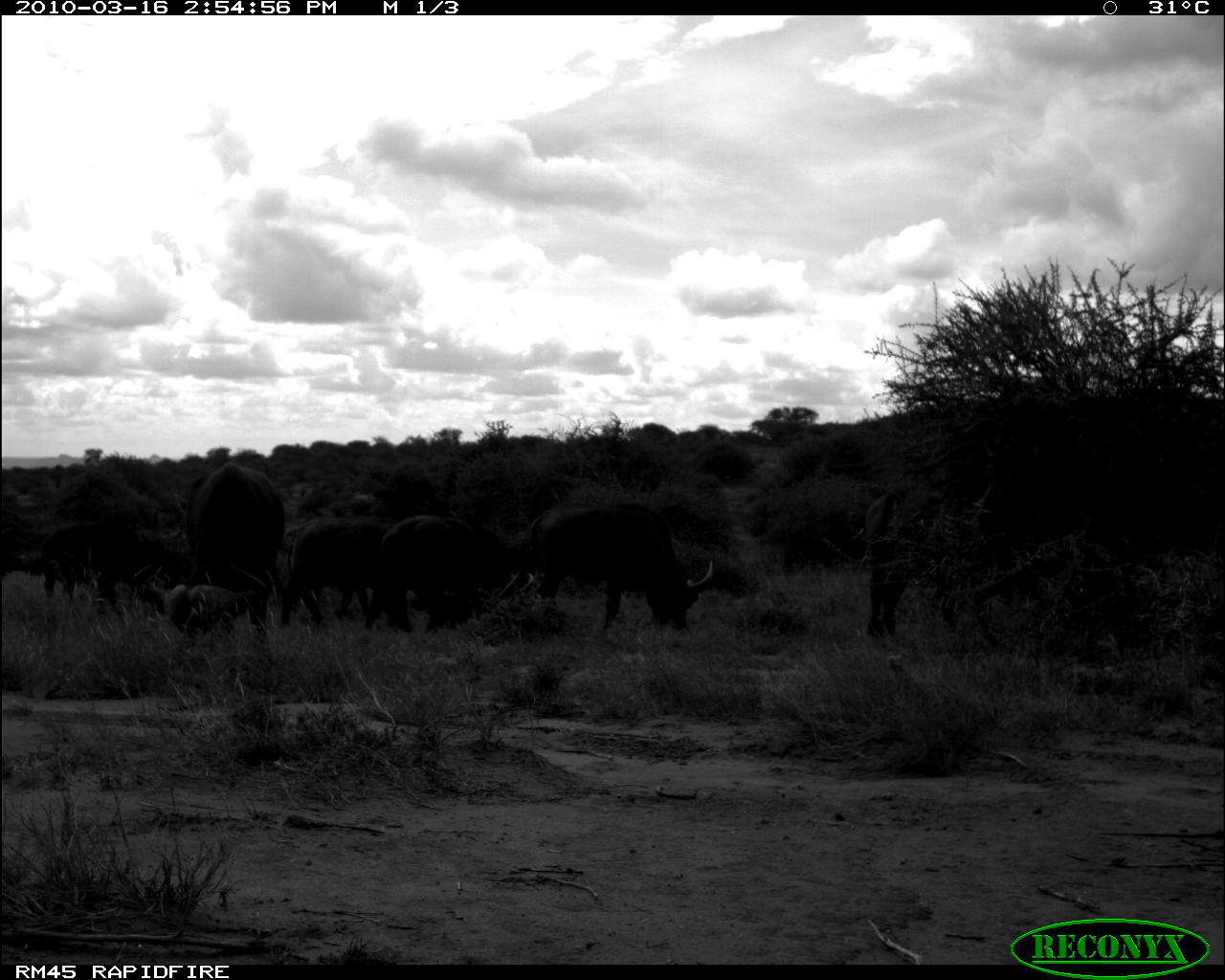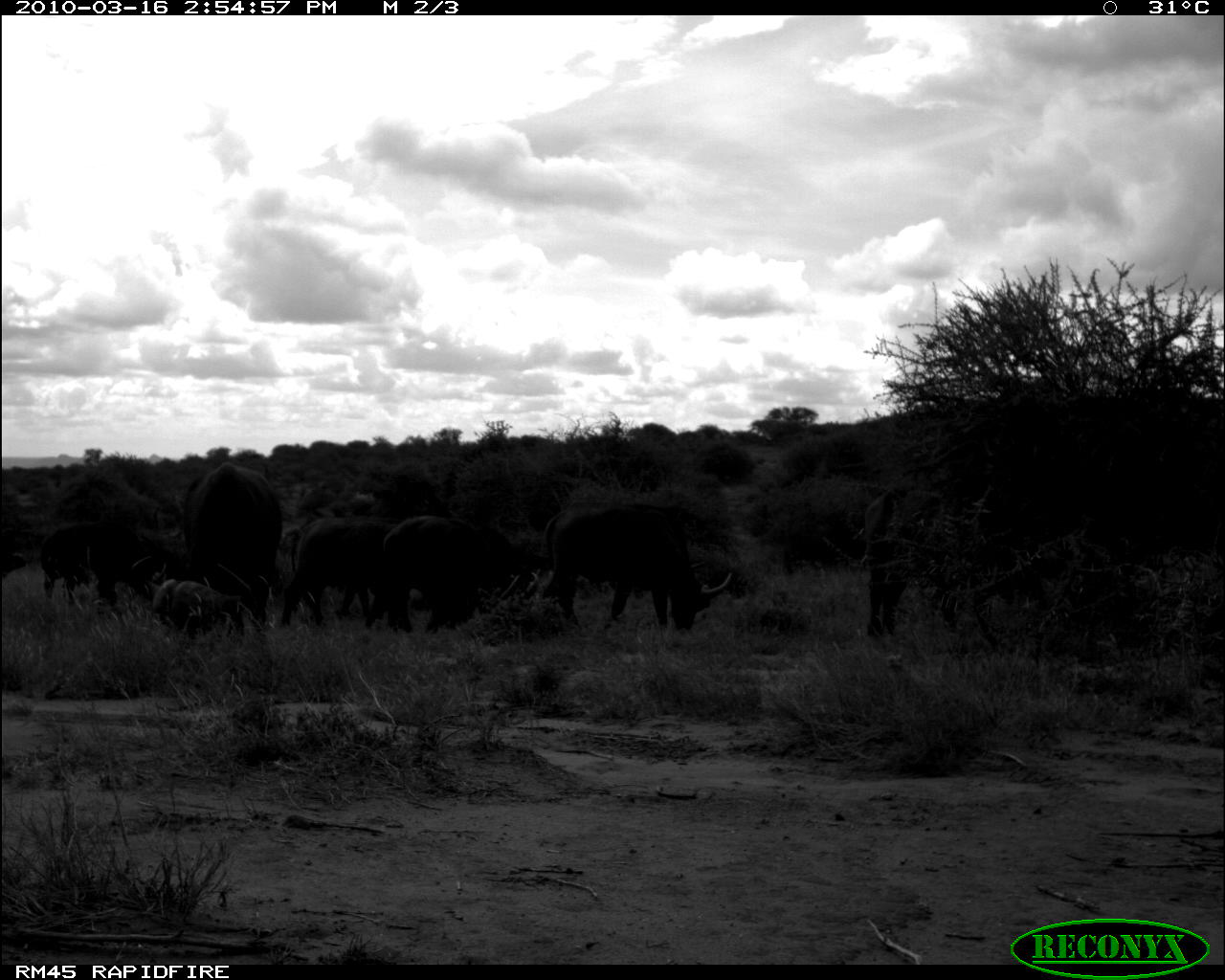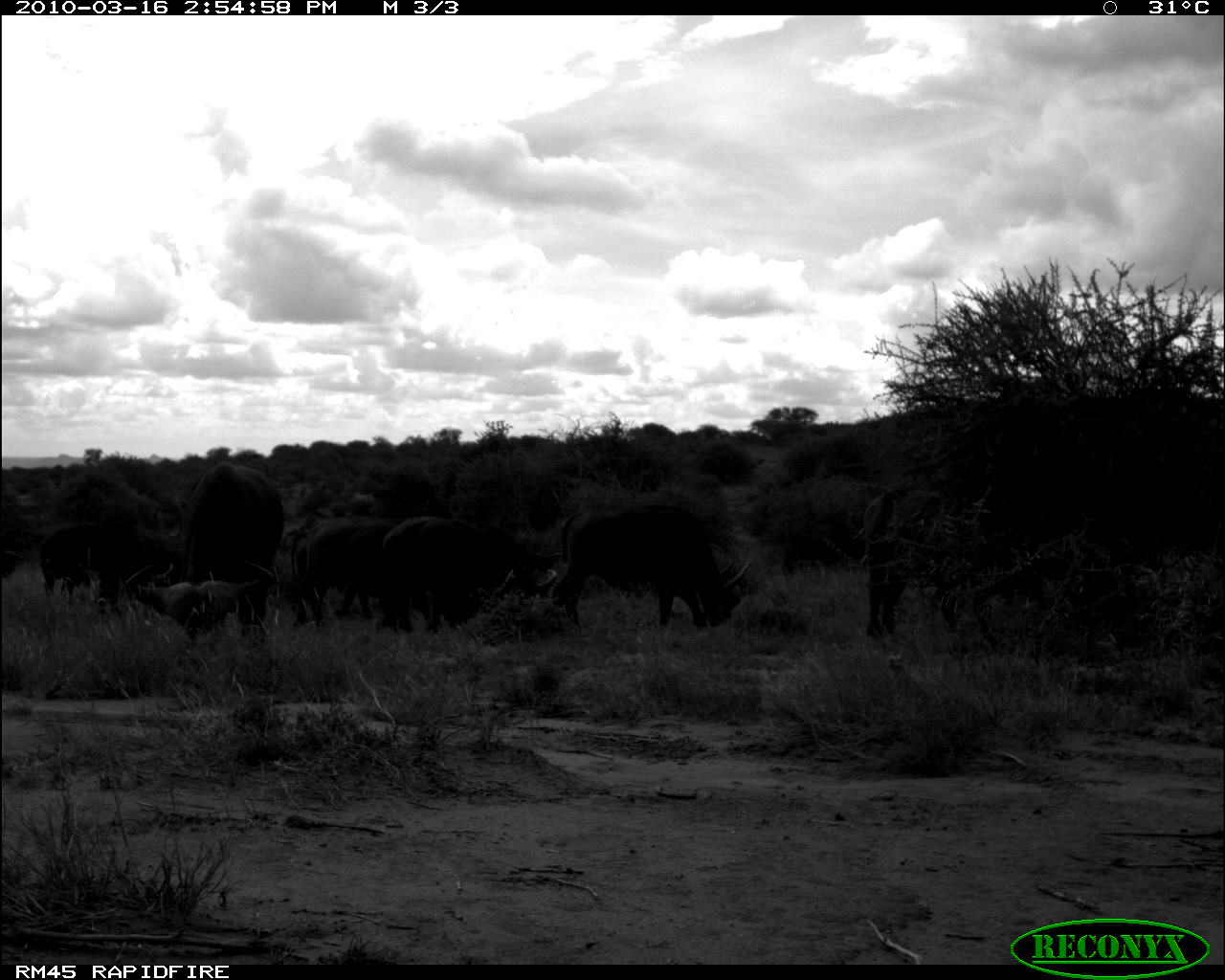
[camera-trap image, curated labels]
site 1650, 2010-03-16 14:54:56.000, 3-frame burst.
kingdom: Animalia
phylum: Chordata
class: Mammalia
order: Artiodactyla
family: Bovidae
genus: Syncerus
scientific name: Syncerus caffer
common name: african buffalo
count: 6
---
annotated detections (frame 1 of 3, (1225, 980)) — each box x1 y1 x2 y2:
syncerus caffer: 129 460 285 631; 525 497 714 631; 378 513 521 633; 860 481 946 635; 279 513 389 629; 39 512 166 601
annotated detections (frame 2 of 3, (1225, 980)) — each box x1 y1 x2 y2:
syncerus caffer: 125 458 299 639; 544 499 736 632; 360 510 553 634; 36 518 185 609; 278 506 390 627; 858 481 941 639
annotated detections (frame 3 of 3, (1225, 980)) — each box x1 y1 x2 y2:
syncerus caffer: 121 460 286 645; 554 503 752 637; 382 514 559 638; 34 514 183 611; 859 483 944 639; 280 515 394 628; 1 549 28 578